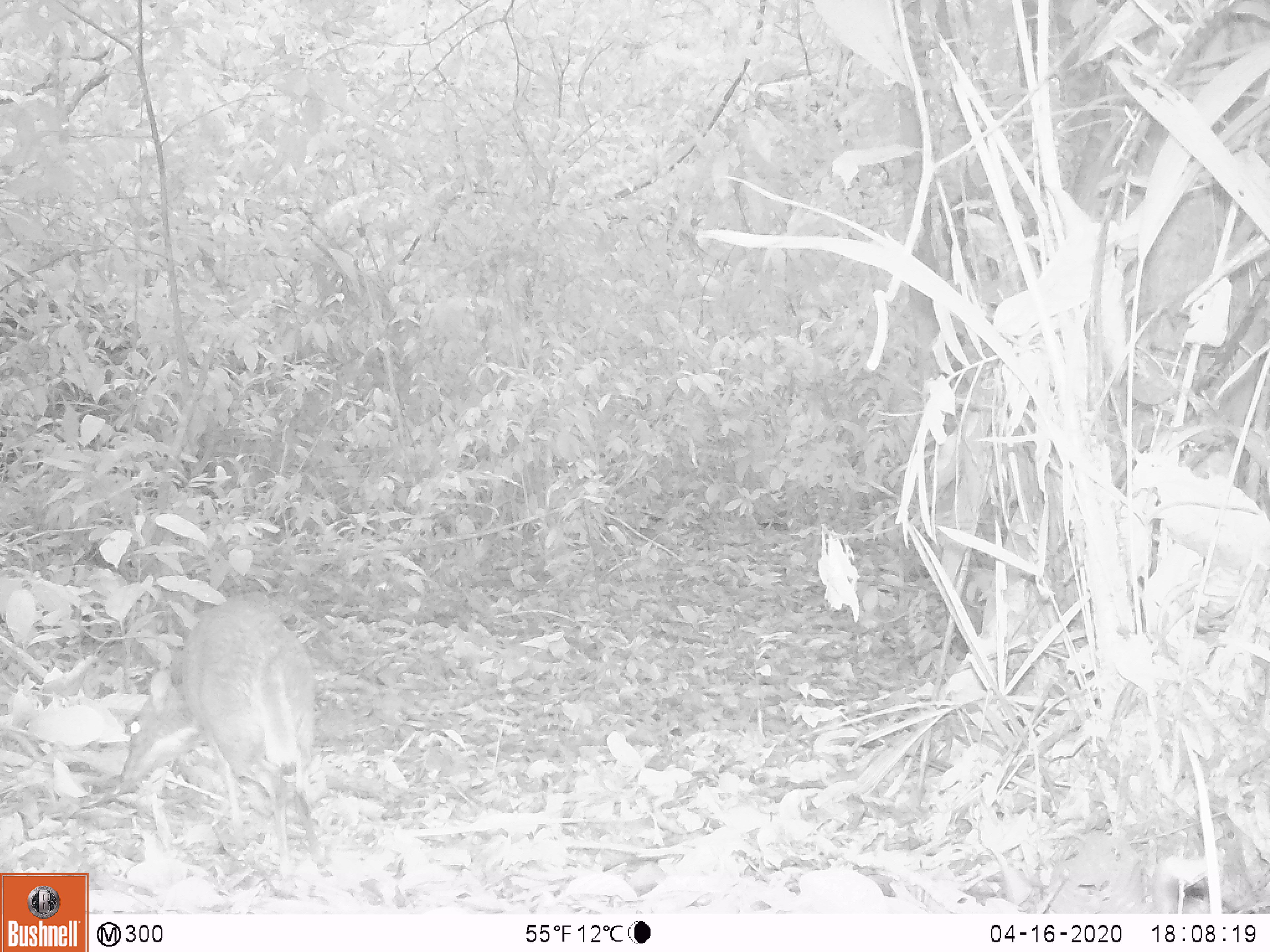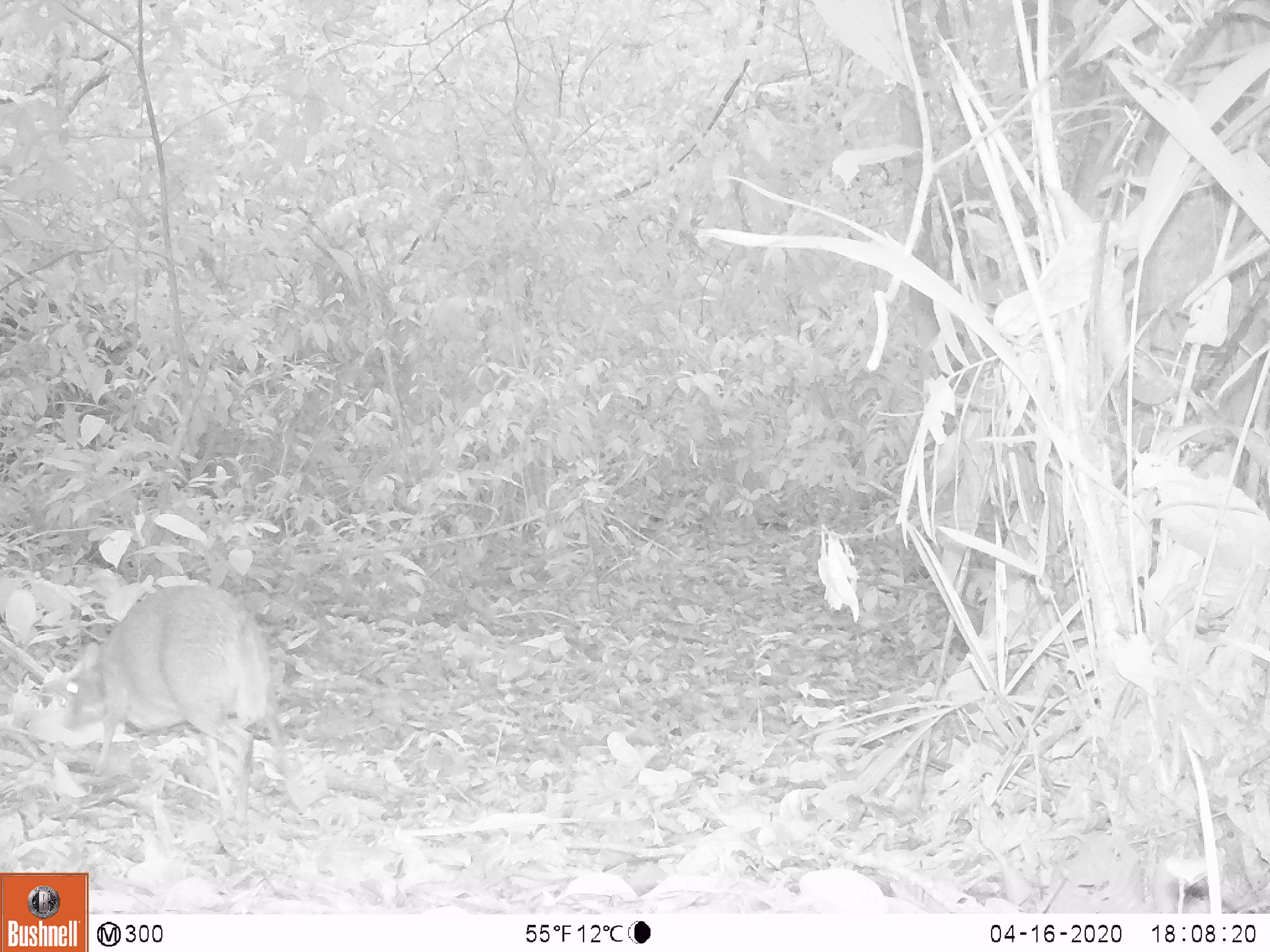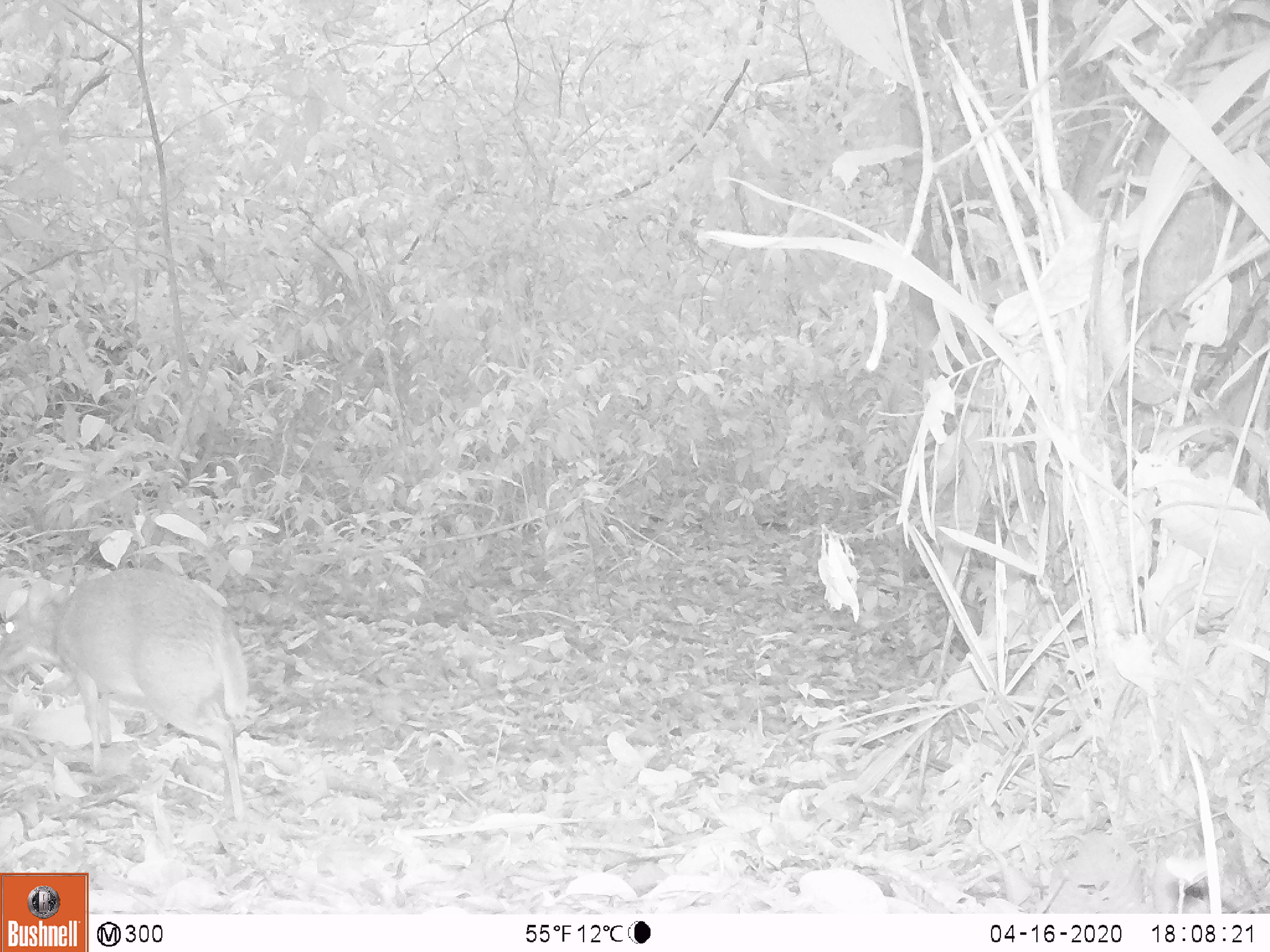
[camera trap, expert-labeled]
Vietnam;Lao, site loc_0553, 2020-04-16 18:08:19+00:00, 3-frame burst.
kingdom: Animalia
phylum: Chordata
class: Mammalia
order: Artiodactyla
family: Tragulidae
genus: Moschiola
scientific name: Moschiola meminna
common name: chevrotain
Chevrotain (Moschiola meminna). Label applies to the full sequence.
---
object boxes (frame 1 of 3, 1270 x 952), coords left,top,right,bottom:
chevrotain: 112,597,333,899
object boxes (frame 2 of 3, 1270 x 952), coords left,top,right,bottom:
chevrotain: 40,582,308,826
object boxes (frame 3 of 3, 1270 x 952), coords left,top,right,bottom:
chevrotain: 0,567,250,821